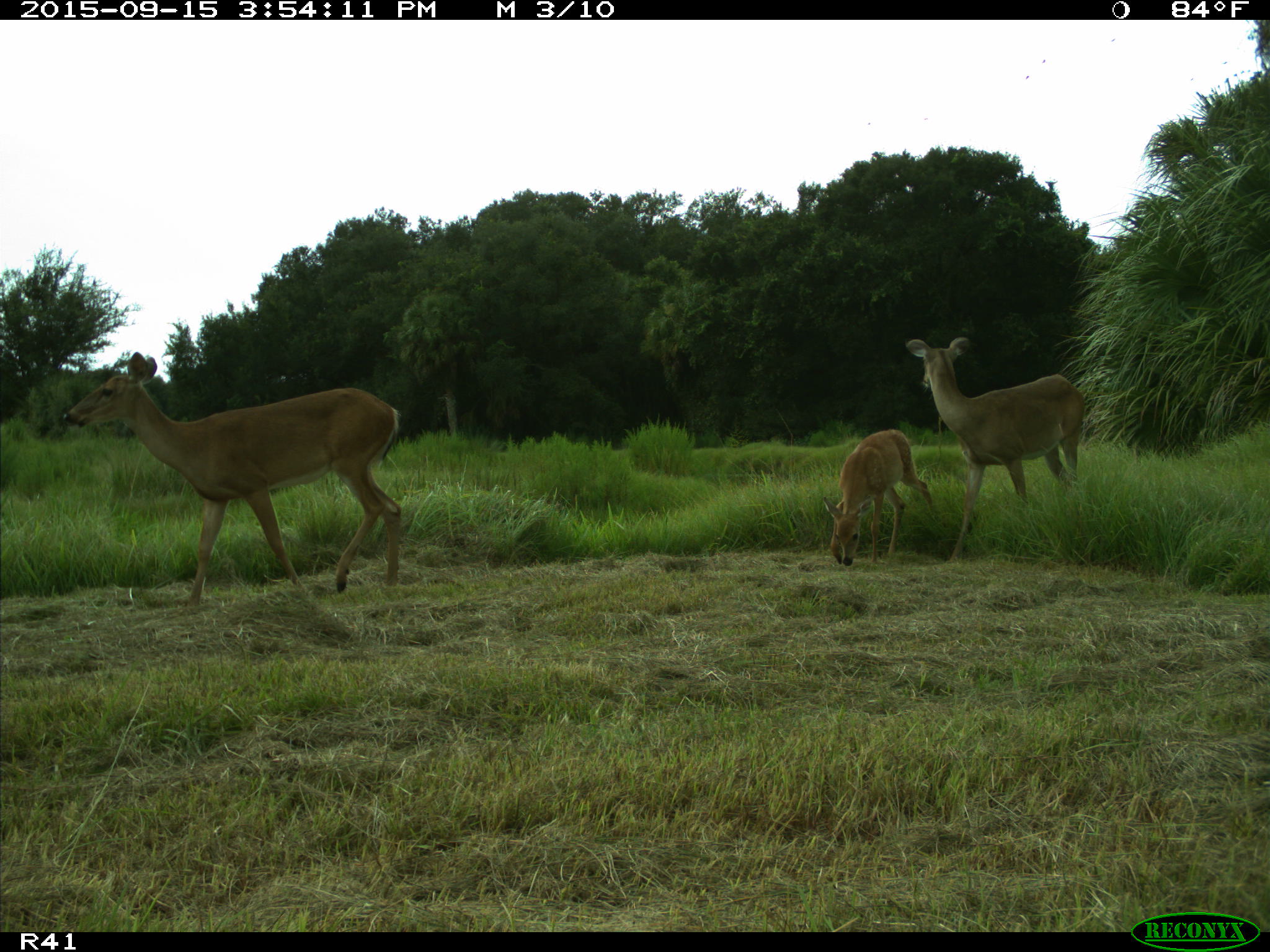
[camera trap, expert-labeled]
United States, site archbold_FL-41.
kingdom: Animalia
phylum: Chordata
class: Mammalia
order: Artiodactyla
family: Cervidae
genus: Odocoileus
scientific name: Odocoileus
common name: deer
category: unidentified deer